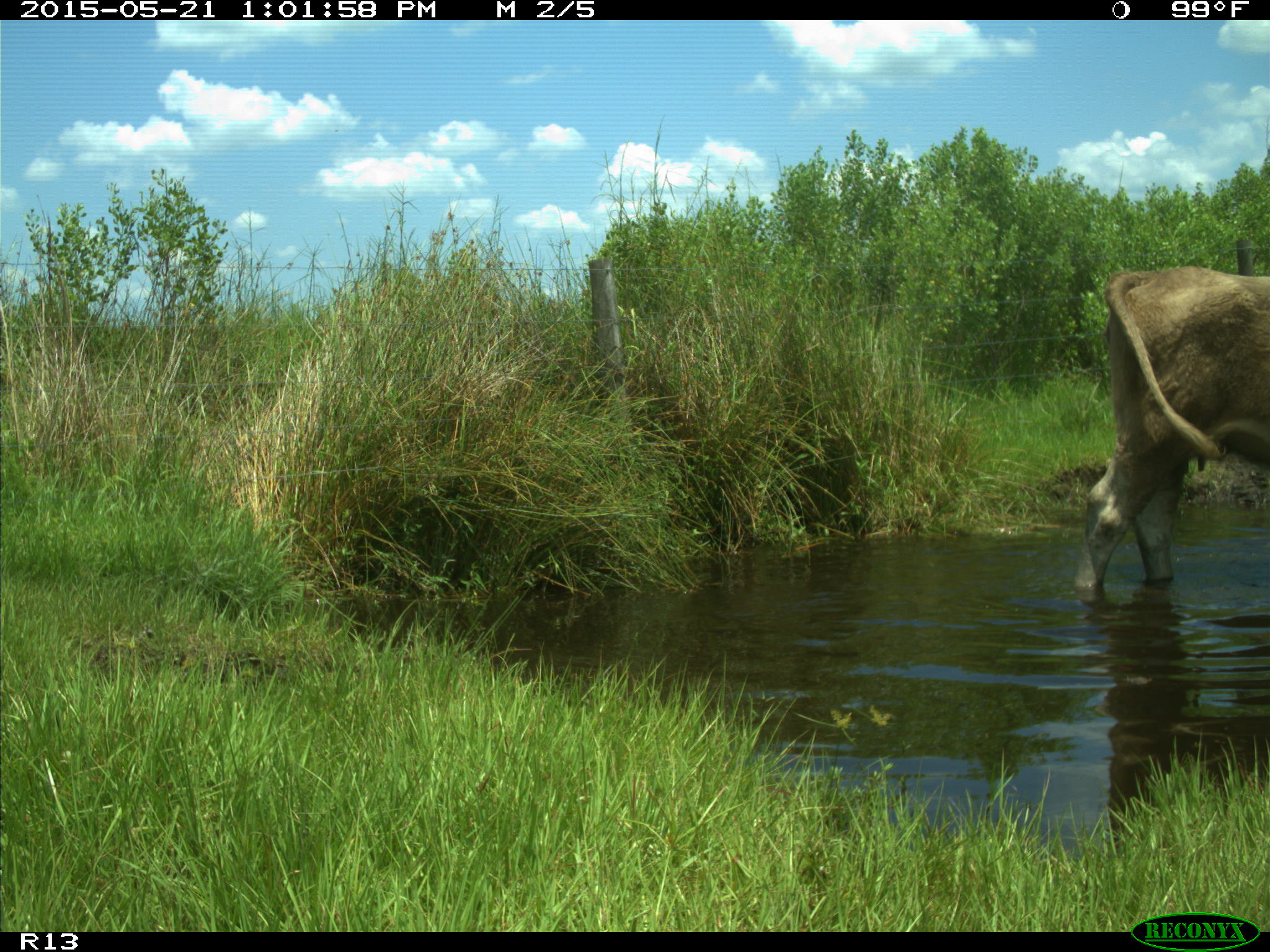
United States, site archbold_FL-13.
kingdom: Animalia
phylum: Chordata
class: Mammalia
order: Artiodactyla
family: Bovidae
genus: Bos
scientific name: Bos taurus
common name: domestic cow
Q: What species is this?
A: Bos taurus (domestic cow).